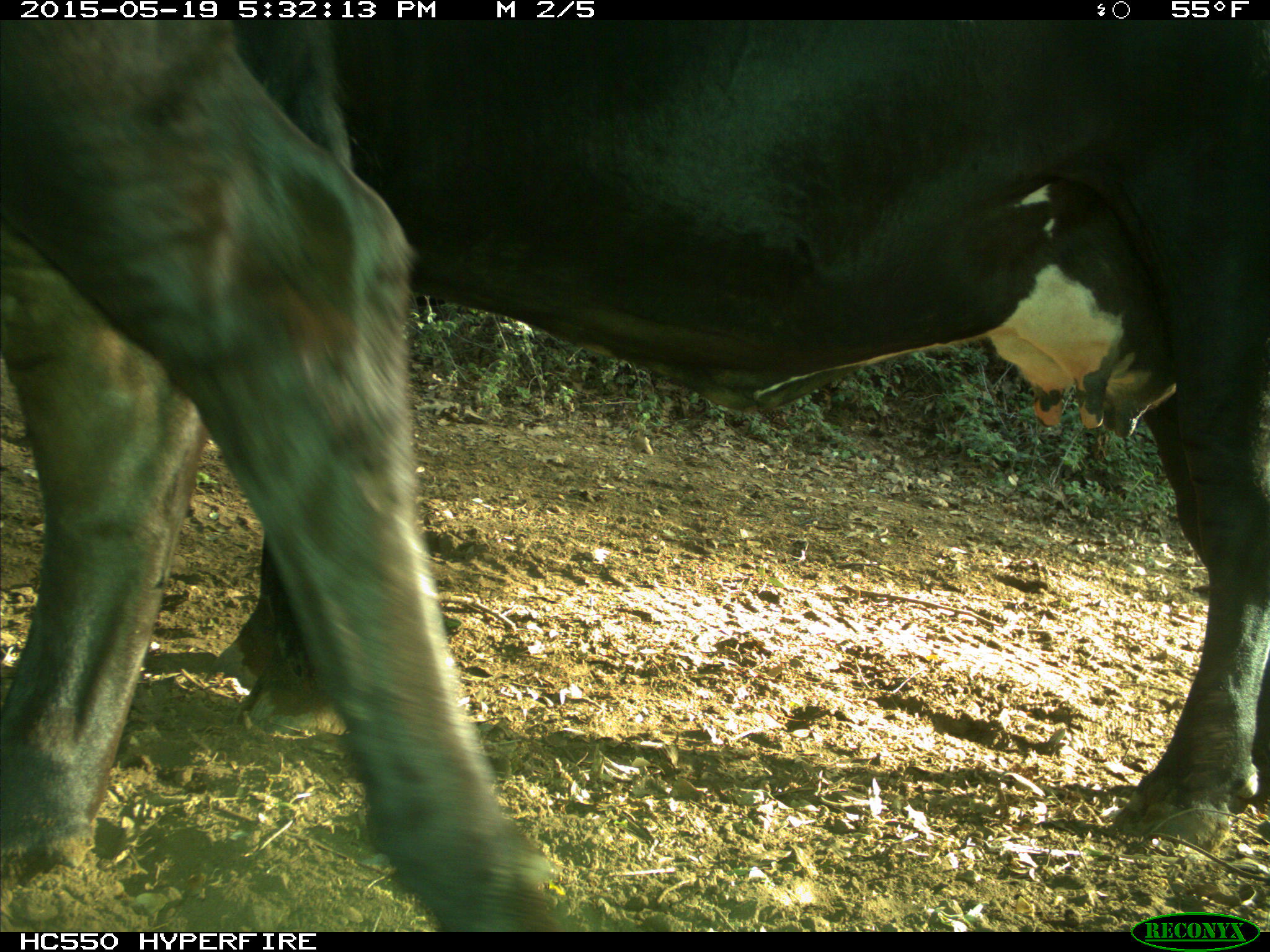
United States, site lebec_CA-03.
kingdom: Animalia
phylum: Chordata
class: Mammalia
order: Artiodactyla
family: Bovidae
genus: Bos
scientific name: Bos taurus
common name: domestic cow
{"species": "Bos taurus (domestic cow)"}